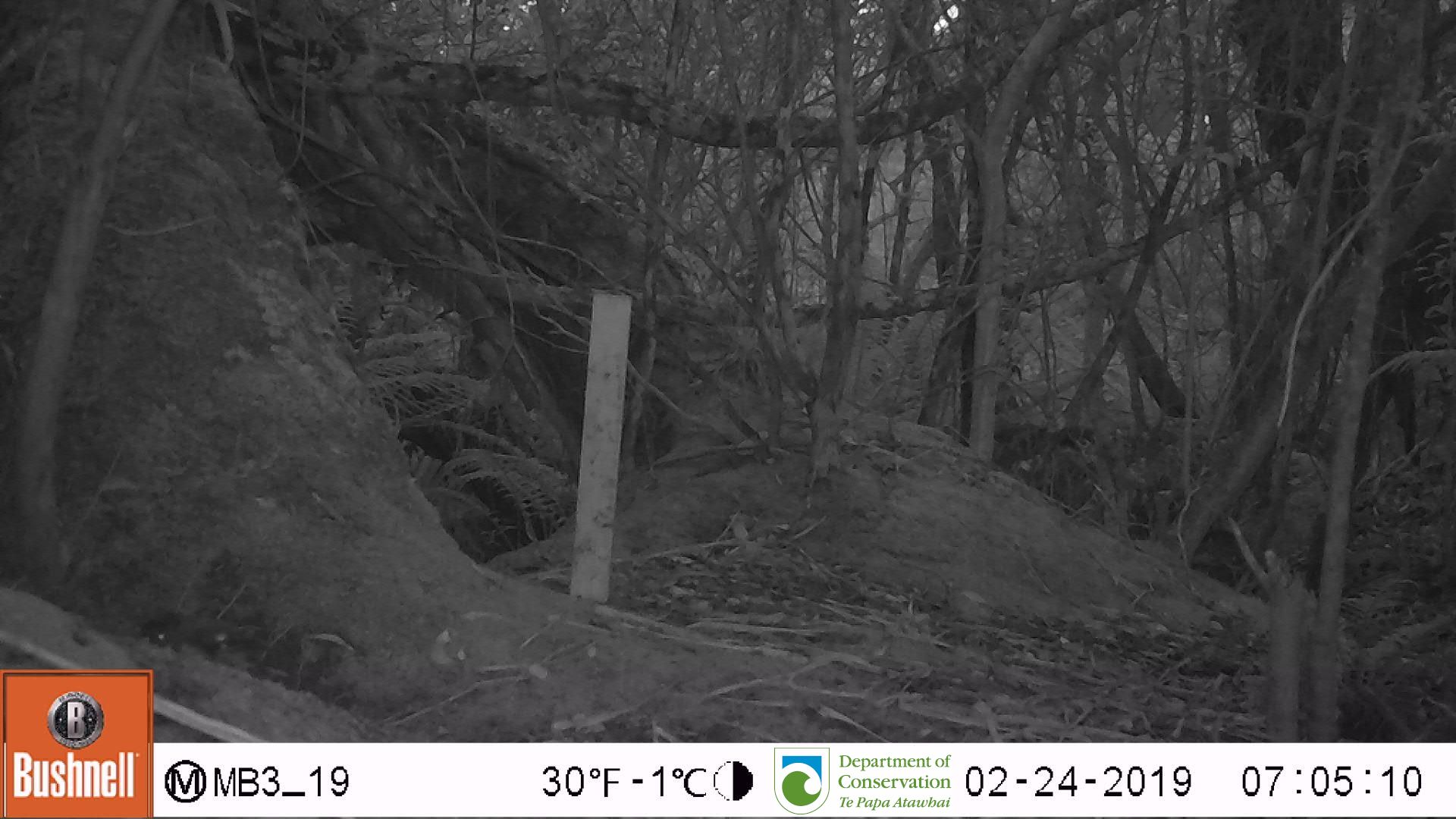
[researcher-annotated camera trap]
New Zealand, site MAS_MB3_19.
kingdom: Animalia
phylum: Chordata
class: Aves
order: Passeriformes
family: Petroicidae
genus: Petroica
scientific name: Petroica australis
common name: new zealand robin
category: robin